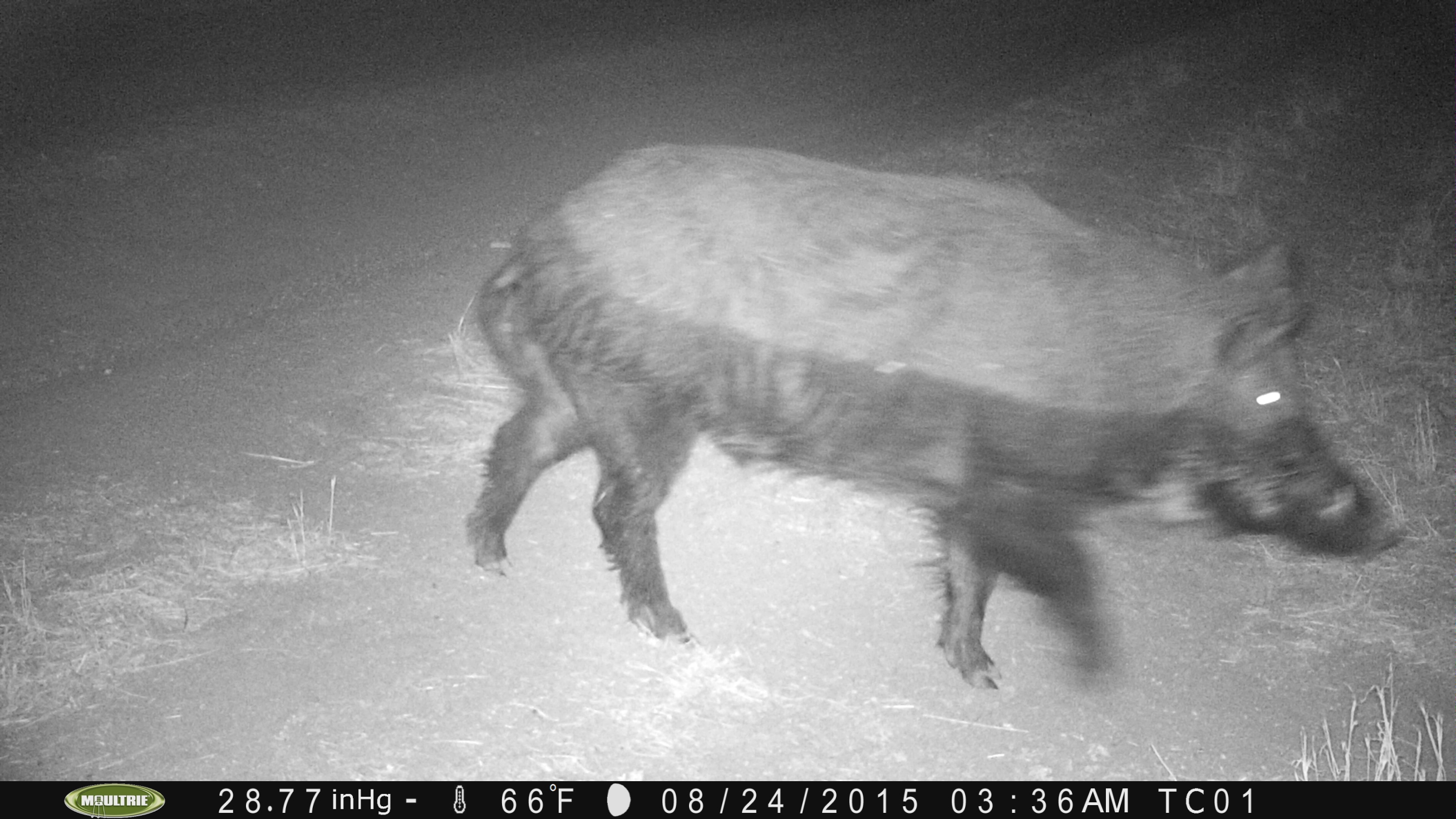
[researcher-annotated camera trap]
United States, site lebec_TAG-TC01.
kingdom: Animalia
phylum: Chordata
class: Mammalia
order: Artiodactyla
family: Suidae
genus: Sus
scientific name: Sus scrofa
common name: wild boar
Sus scrofa (wild boar).